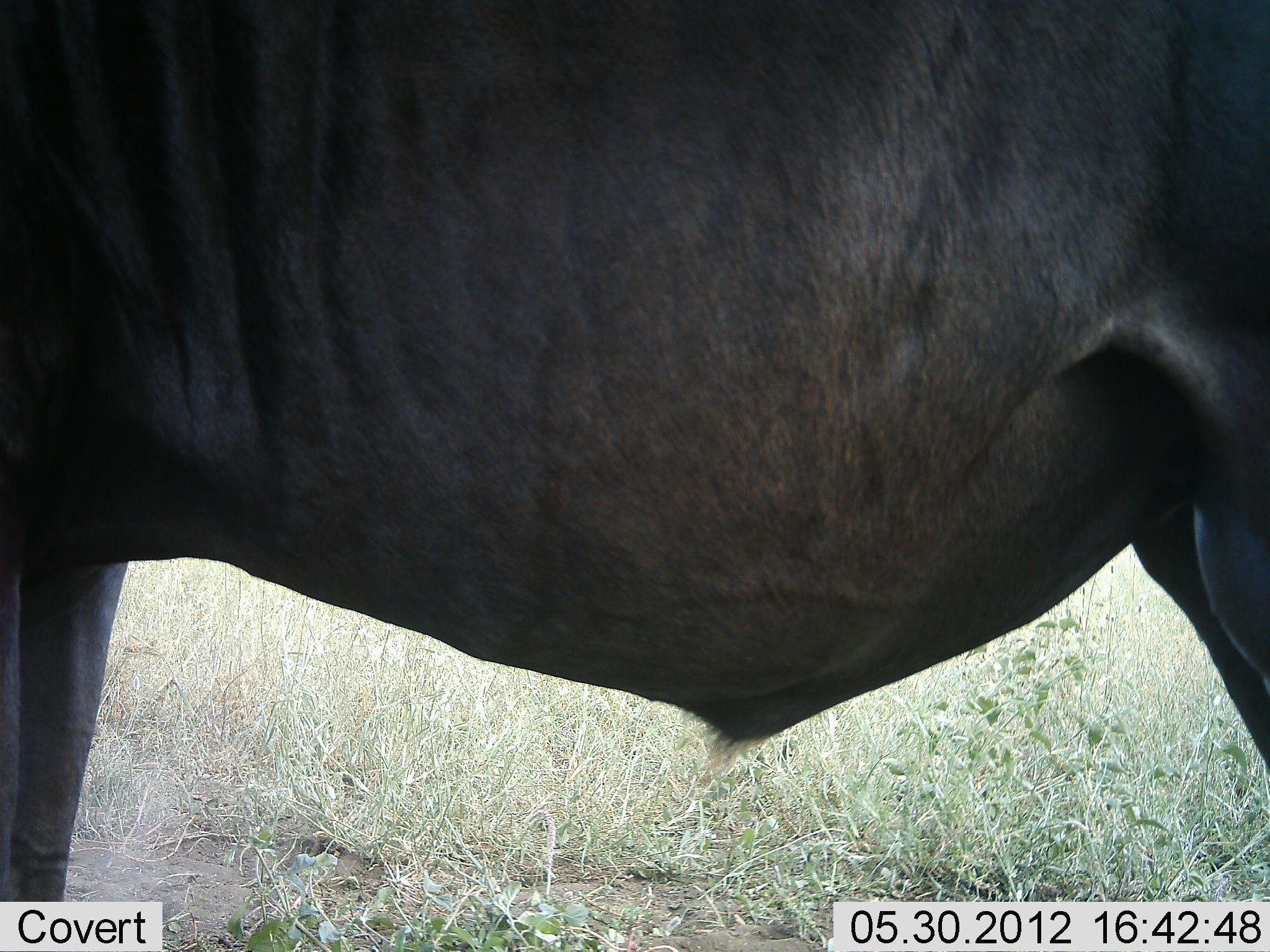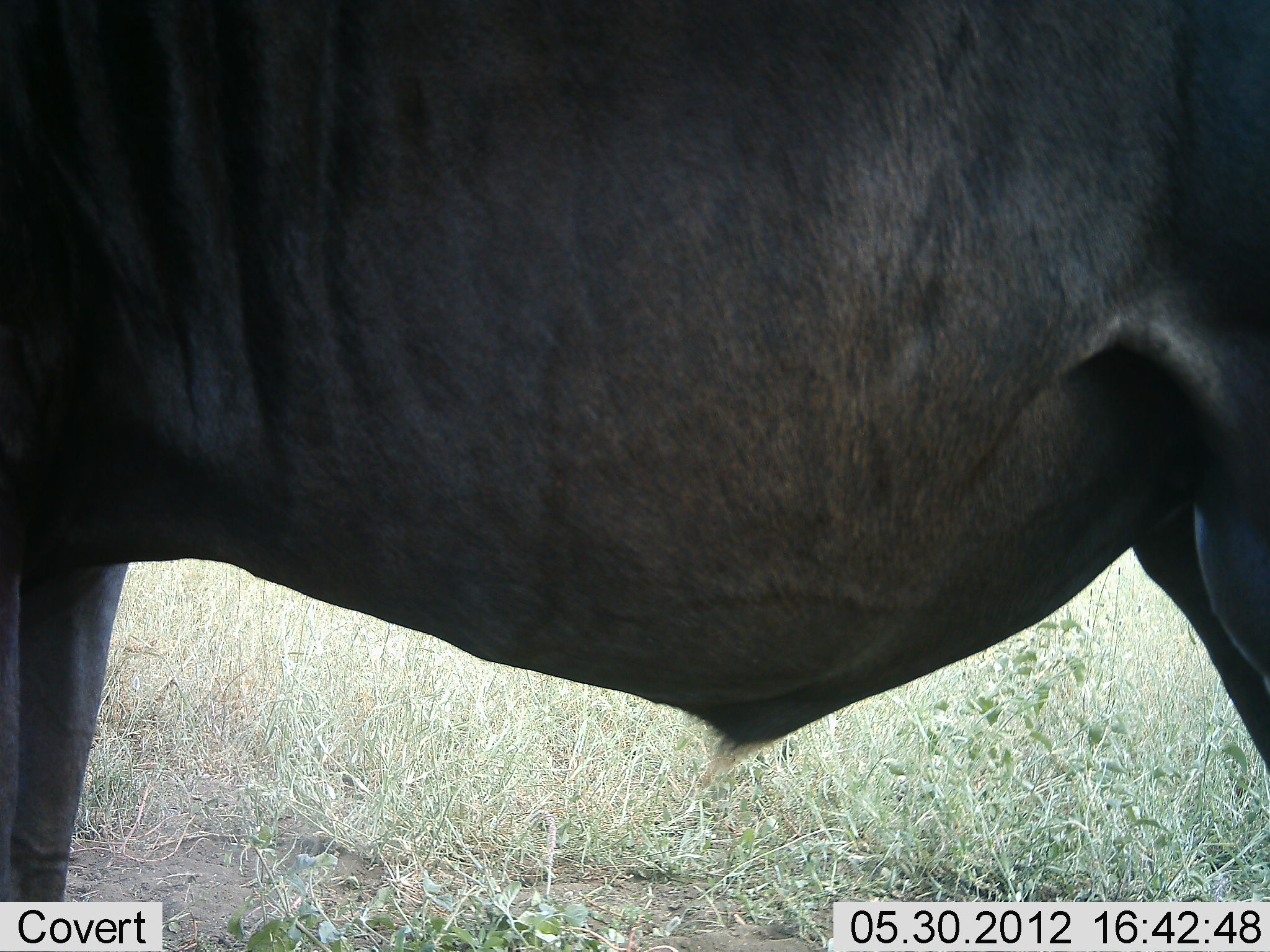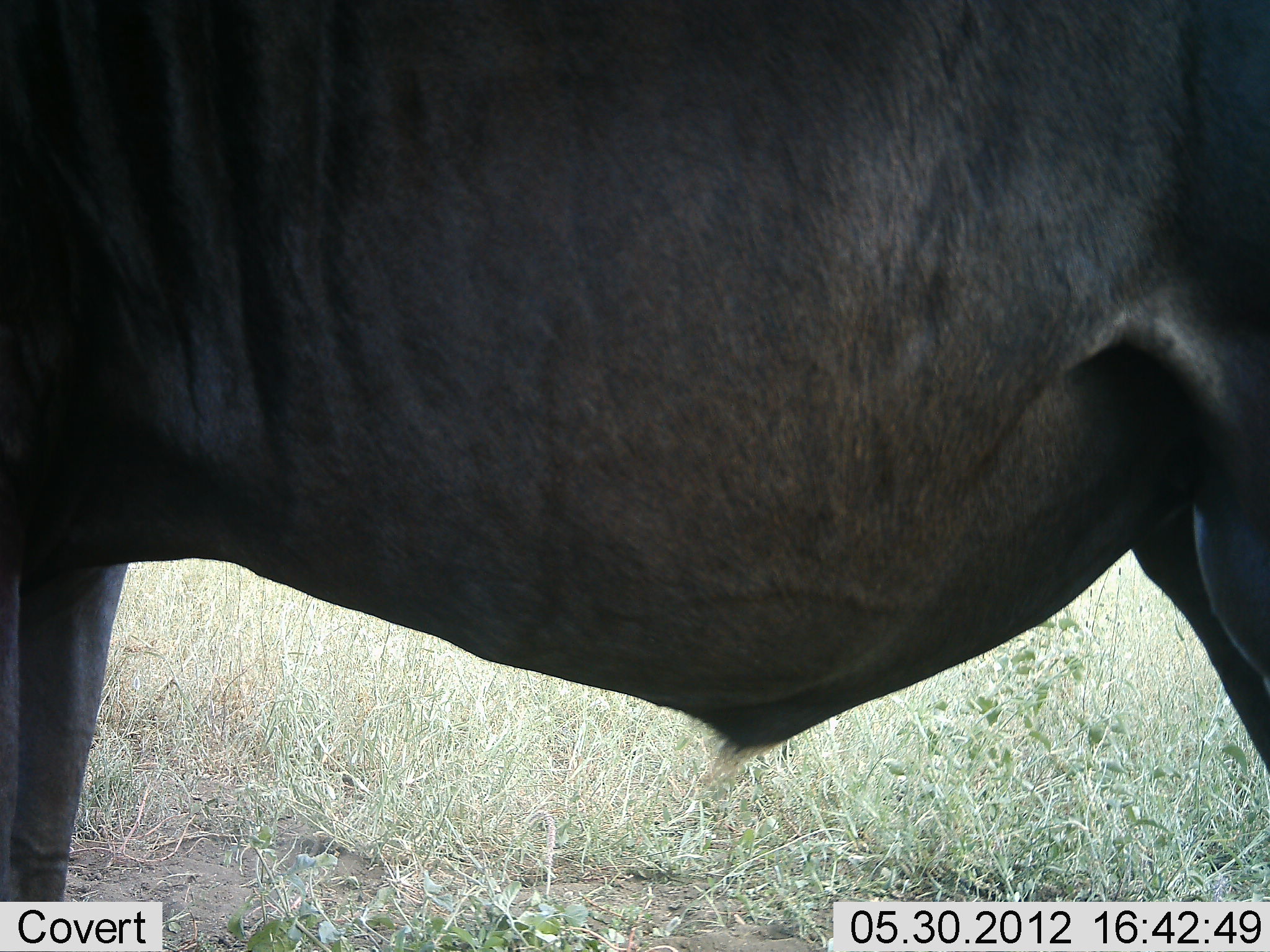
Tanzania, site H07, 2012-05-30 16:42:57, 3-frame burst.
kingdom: Animalia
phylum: Chordata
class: Mammalia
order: Artiodactyla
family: Bovidae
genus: Connochaetes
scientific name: Connochaetes taurinus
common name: blue wildebeest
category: wildebeest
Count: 1.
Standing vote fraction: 100%.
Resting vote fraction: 0%.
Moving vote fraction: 0%.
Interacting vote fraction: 0%.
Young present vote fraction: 0%.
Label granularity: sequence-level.